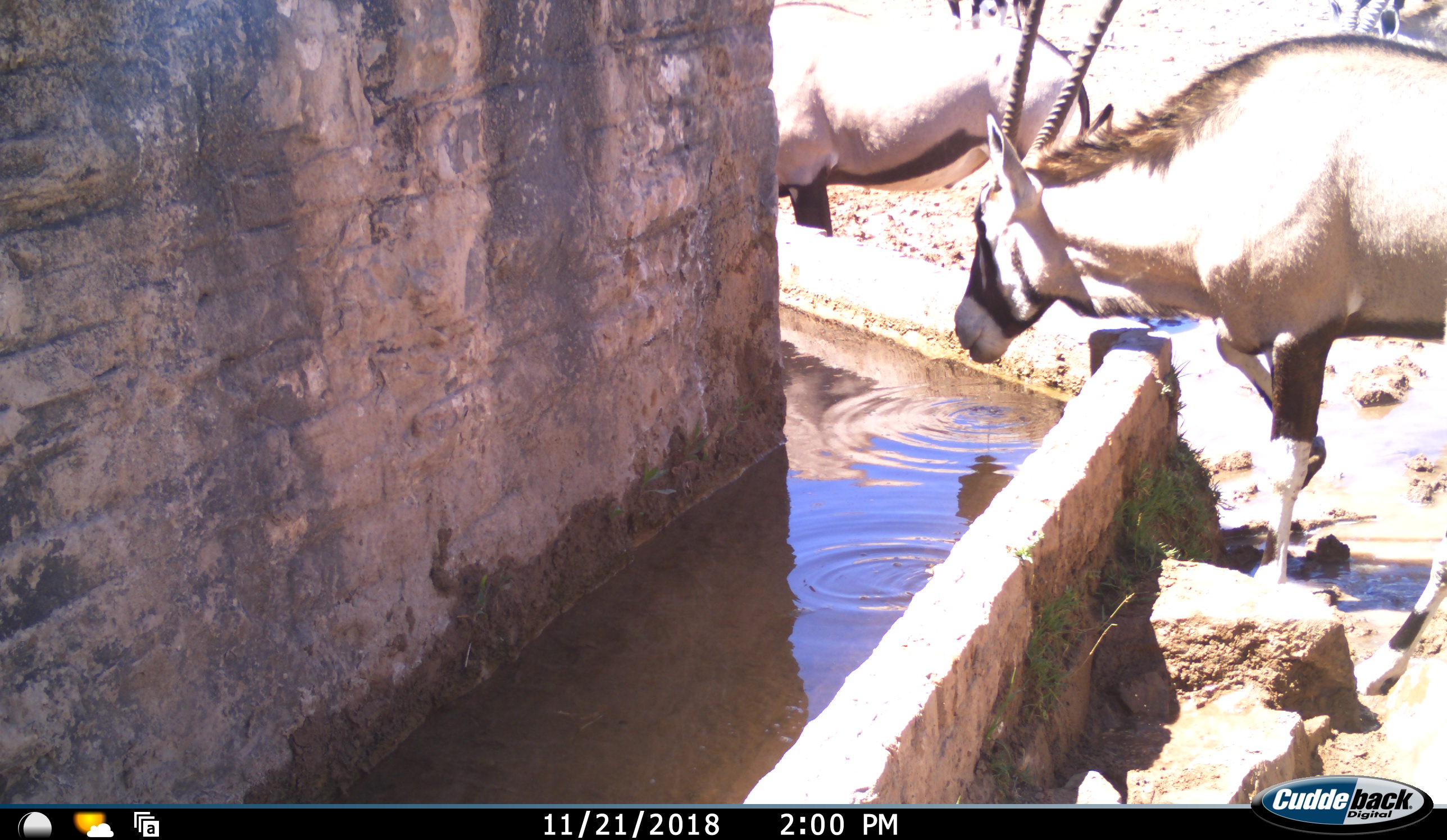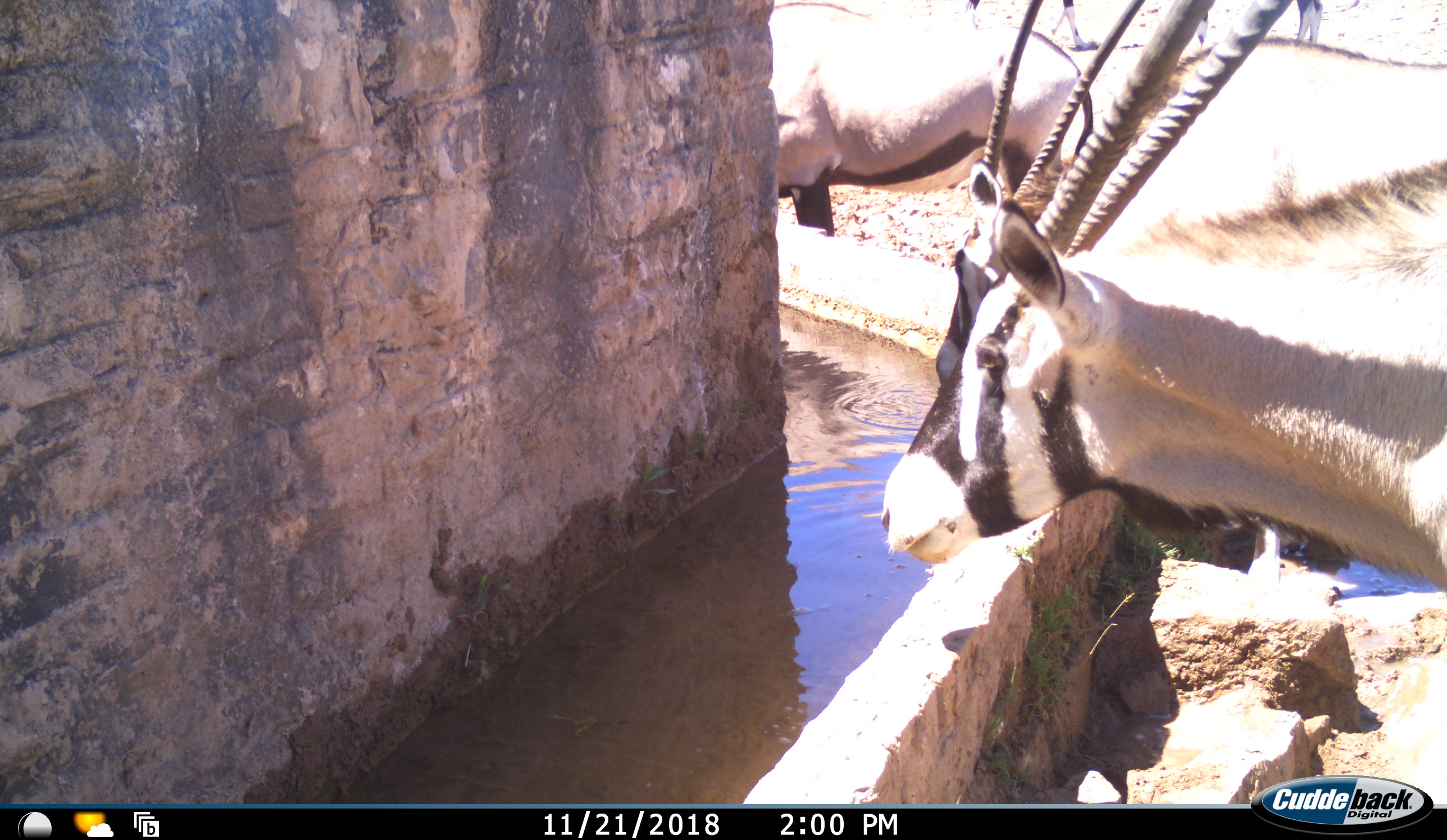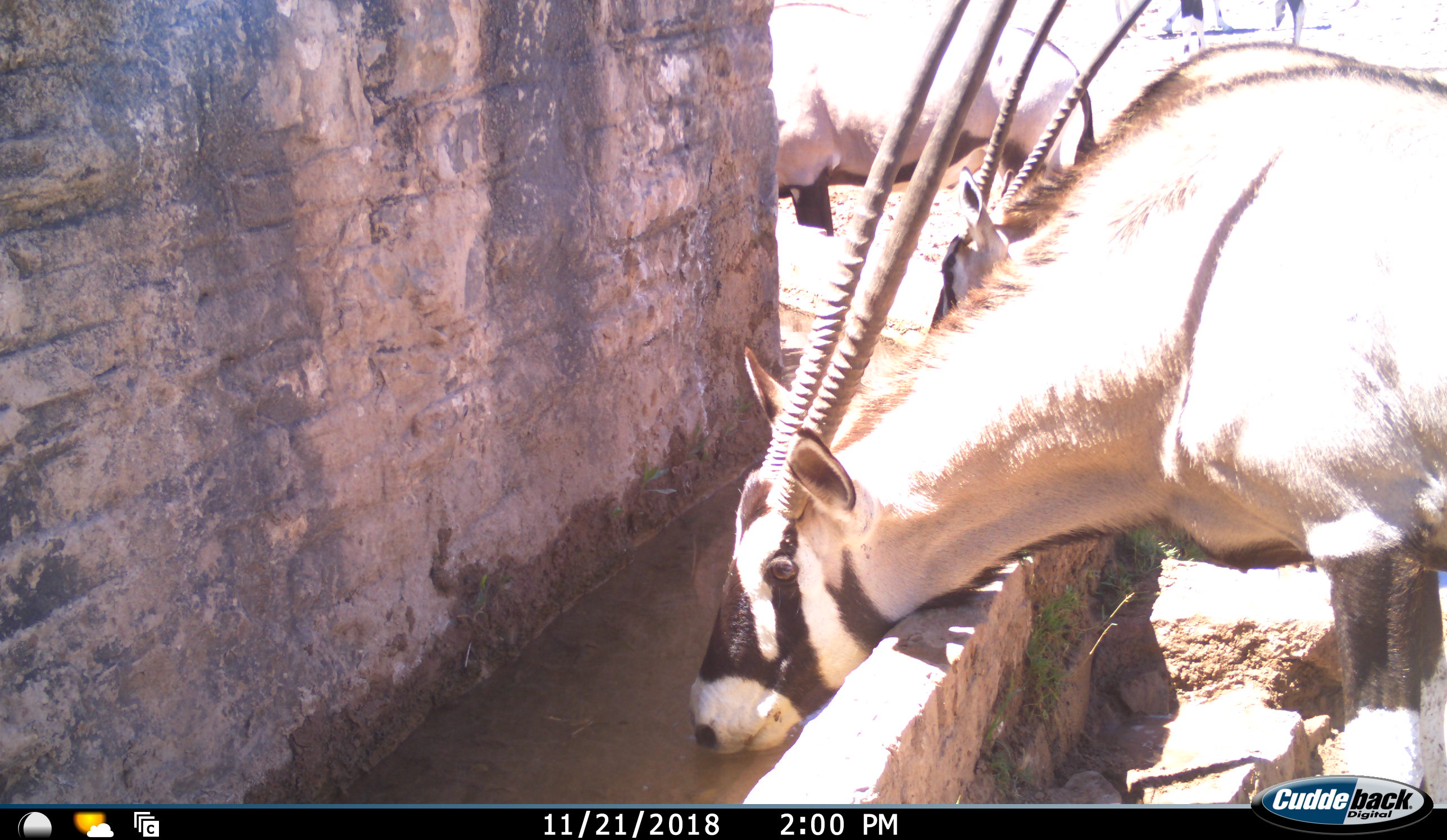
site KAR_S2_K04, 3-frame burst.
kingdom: Animalia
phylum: Chordata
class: Mammalia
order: Artiodactyla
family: Bovidae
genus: Oryx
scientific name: Oryx gazella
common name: gemsbok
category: oryx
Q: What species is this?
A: Oryx (gemsbok) (Oryx gazella).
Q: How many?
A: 4.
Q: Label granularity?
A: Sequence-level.